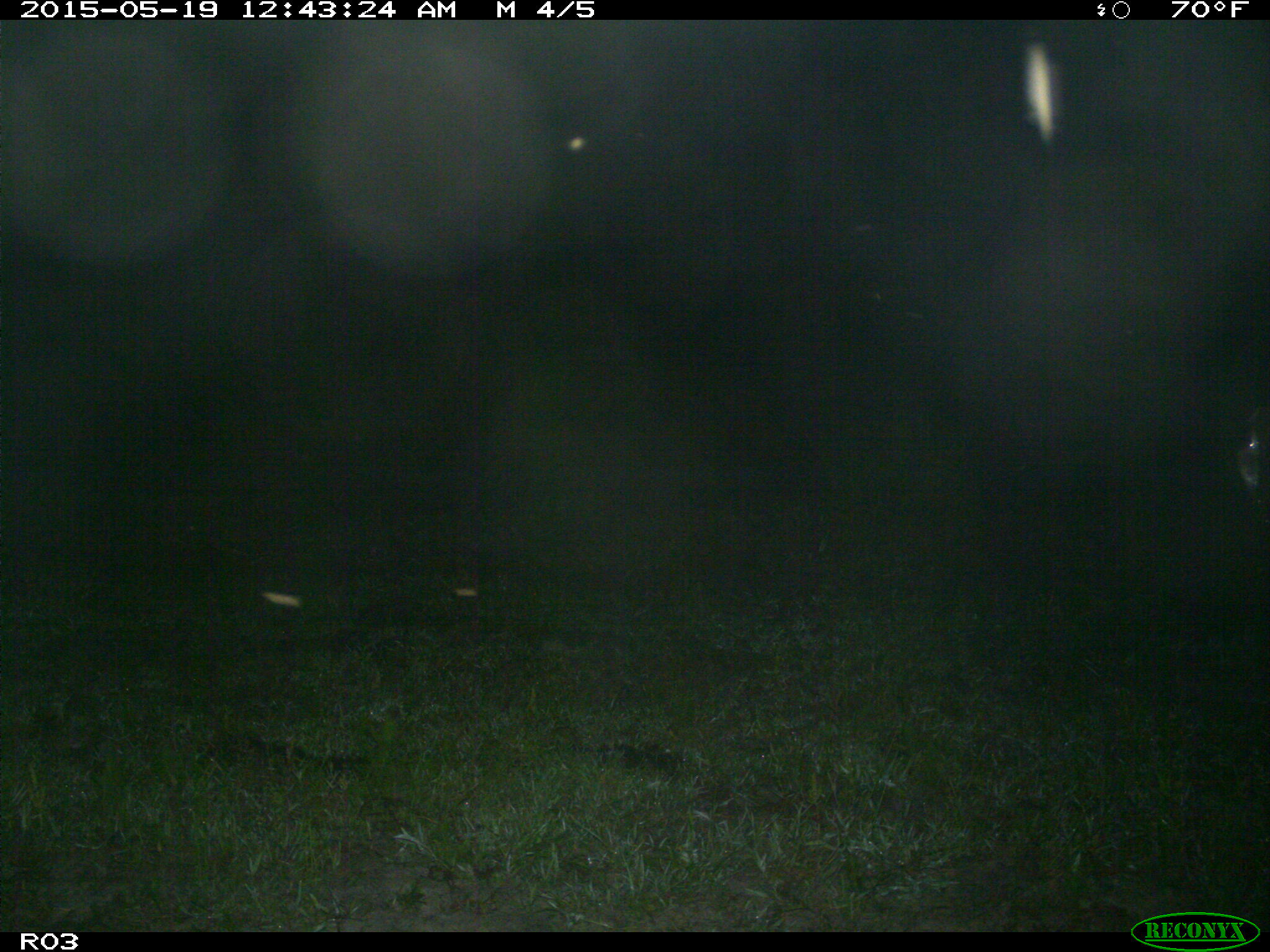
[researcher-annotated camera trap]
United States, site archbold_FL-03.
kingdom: Animalia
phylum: Chordata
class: Mammalia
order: Artiodactyla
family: Bovidae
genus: Bos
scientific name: Bos taurus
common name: domestic cow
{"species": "Bos taurus (domestic cow)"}